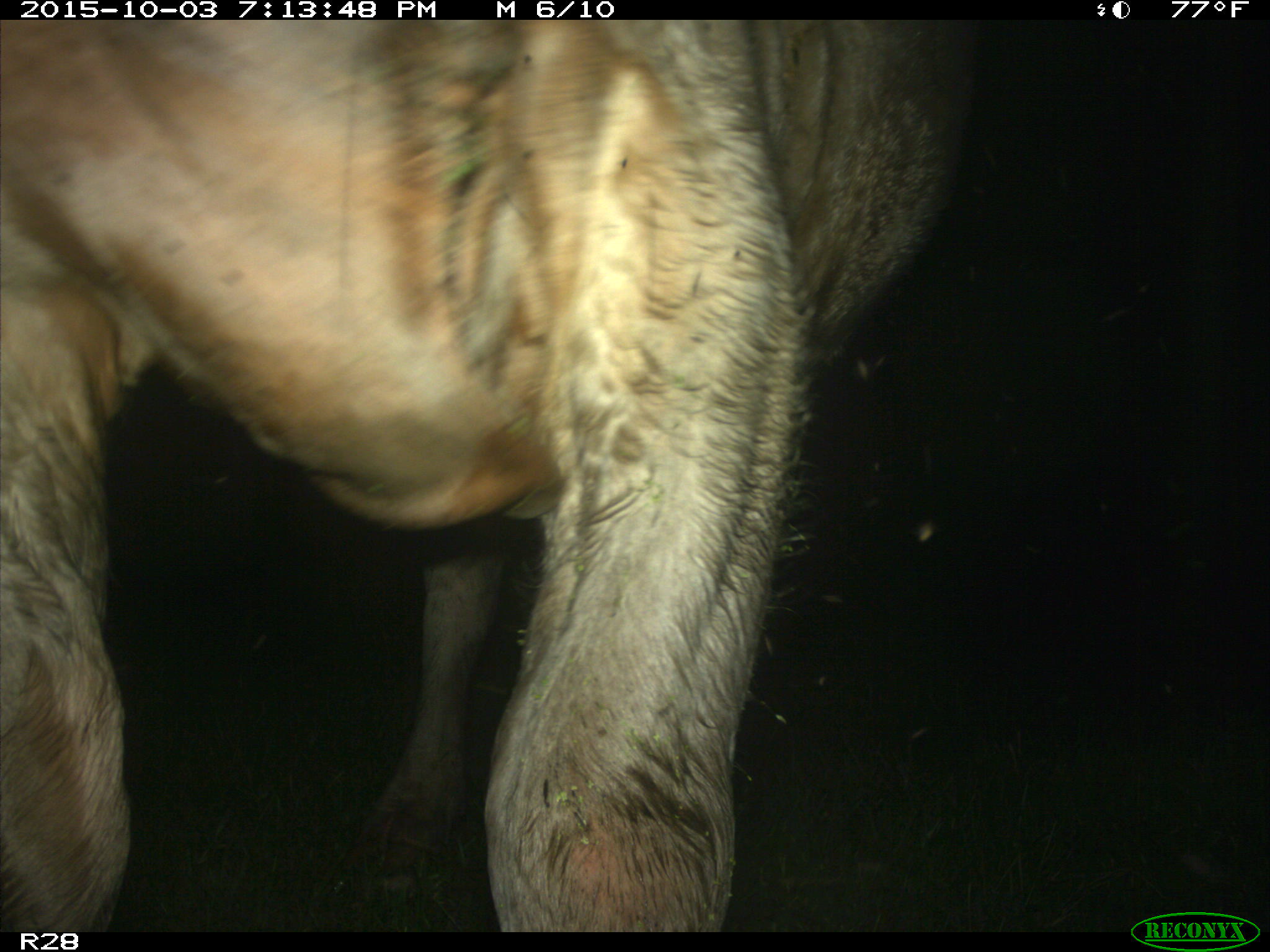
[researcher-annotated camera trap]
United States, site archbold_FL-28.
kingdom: Animalia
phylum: Chordata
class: Mammalia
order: Artiodactyla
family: Bovidae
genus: Bos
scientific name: Bos taurus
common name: domestic cow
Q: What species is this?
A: Bos taurus (domestic cow).